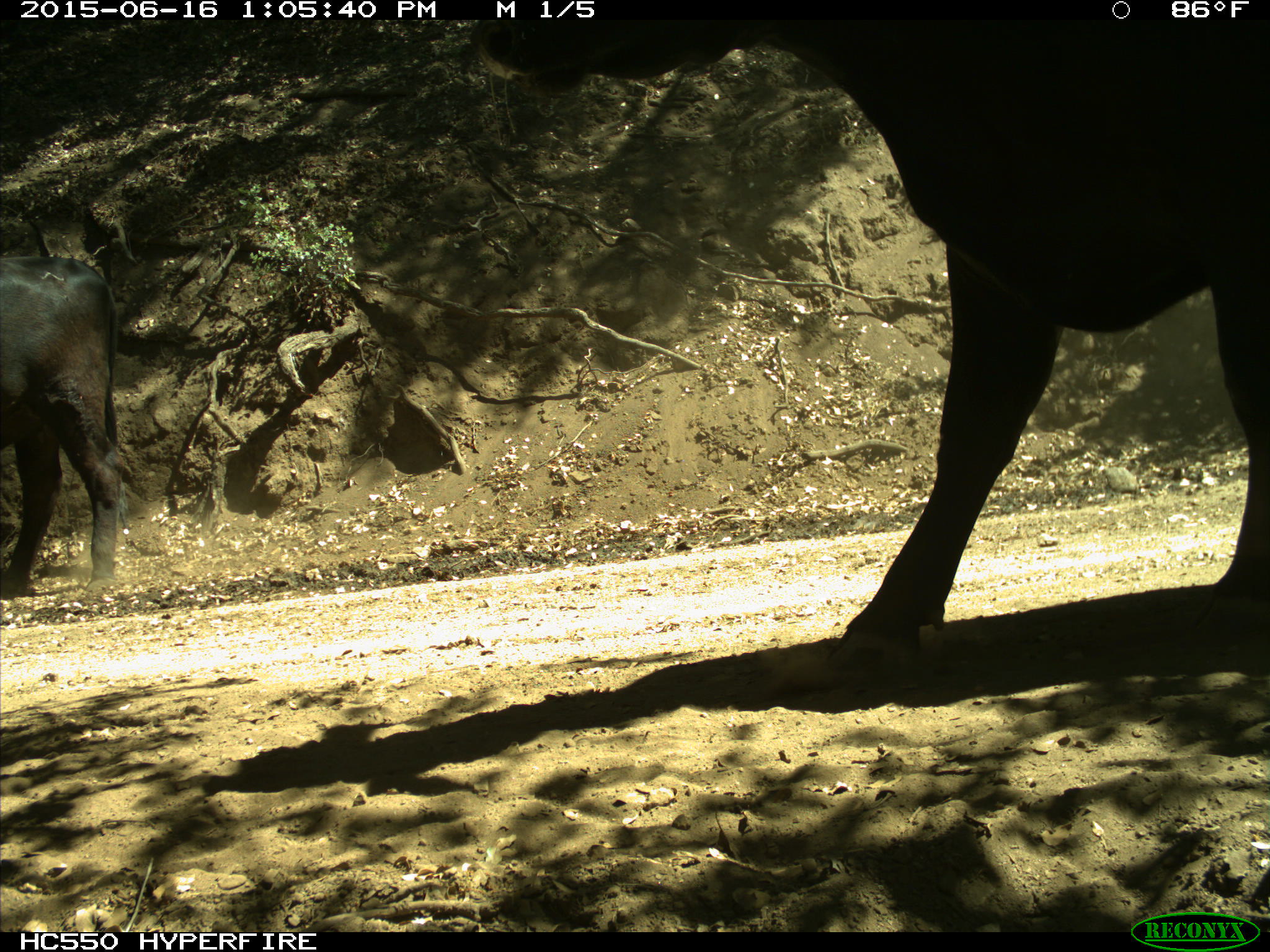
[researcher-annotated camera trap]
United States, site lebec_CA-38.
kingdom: Animalia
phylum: Chordata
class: Mammalia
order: Artiodactyla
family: Bovidae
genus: Bos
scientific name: Bos taurus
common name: domestic cow